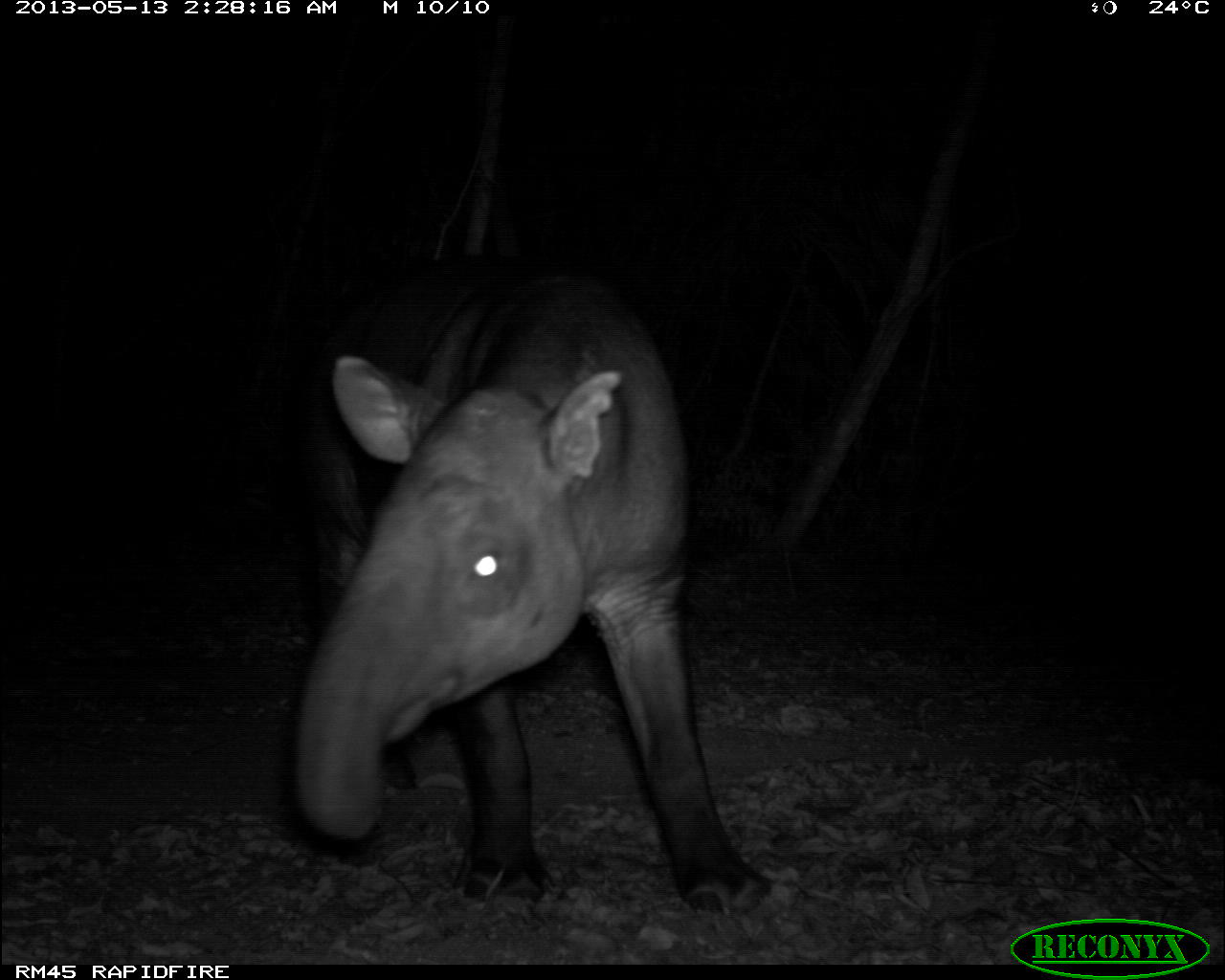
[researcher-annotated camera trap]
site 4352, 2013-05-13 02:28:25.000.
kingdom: Animalia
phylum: Chordata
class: Mammalia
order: Perissodactyla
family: Tapiridae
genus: Tapirus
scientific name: Tapirus bairdii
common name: baird's tapir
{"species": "Tapirus bairdii (baird's tapir)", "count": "1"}